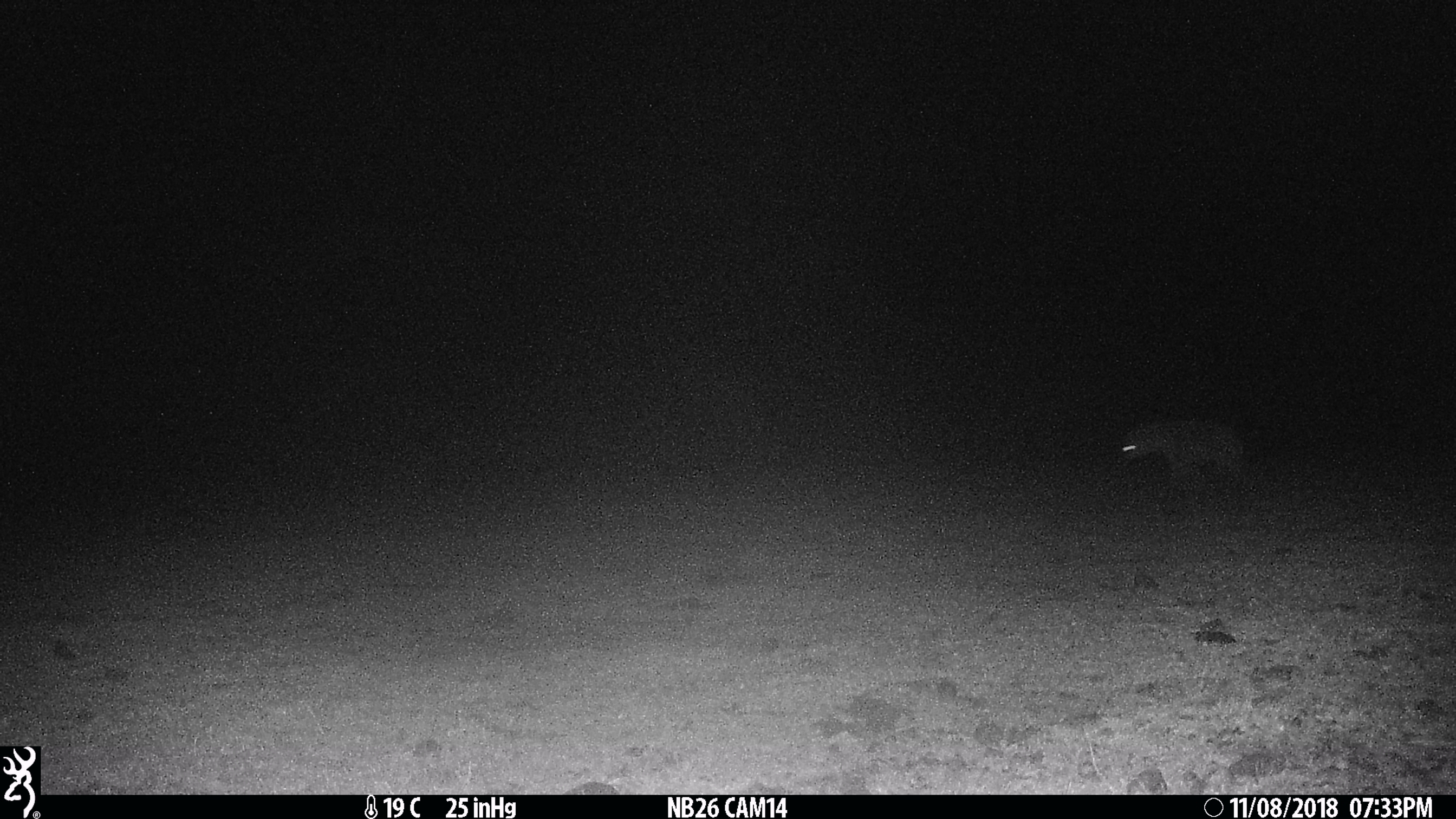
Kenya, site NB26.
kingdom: Animalia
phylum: Chordata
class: Mammalia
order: Carnivora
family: Hyaenidae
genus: Crocuta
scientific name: Crocuta crocuta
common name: spotted hyena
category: hyena spotted